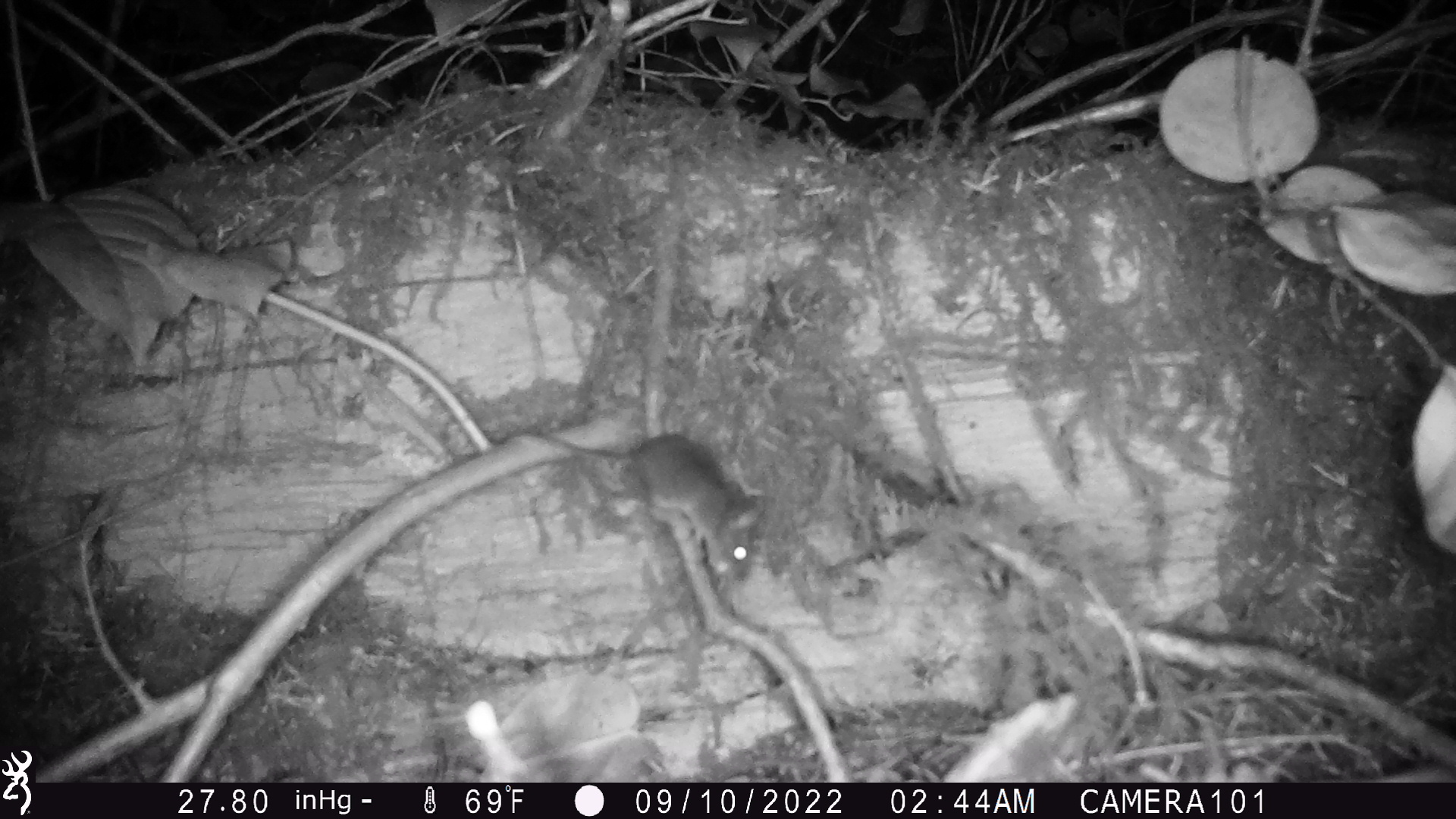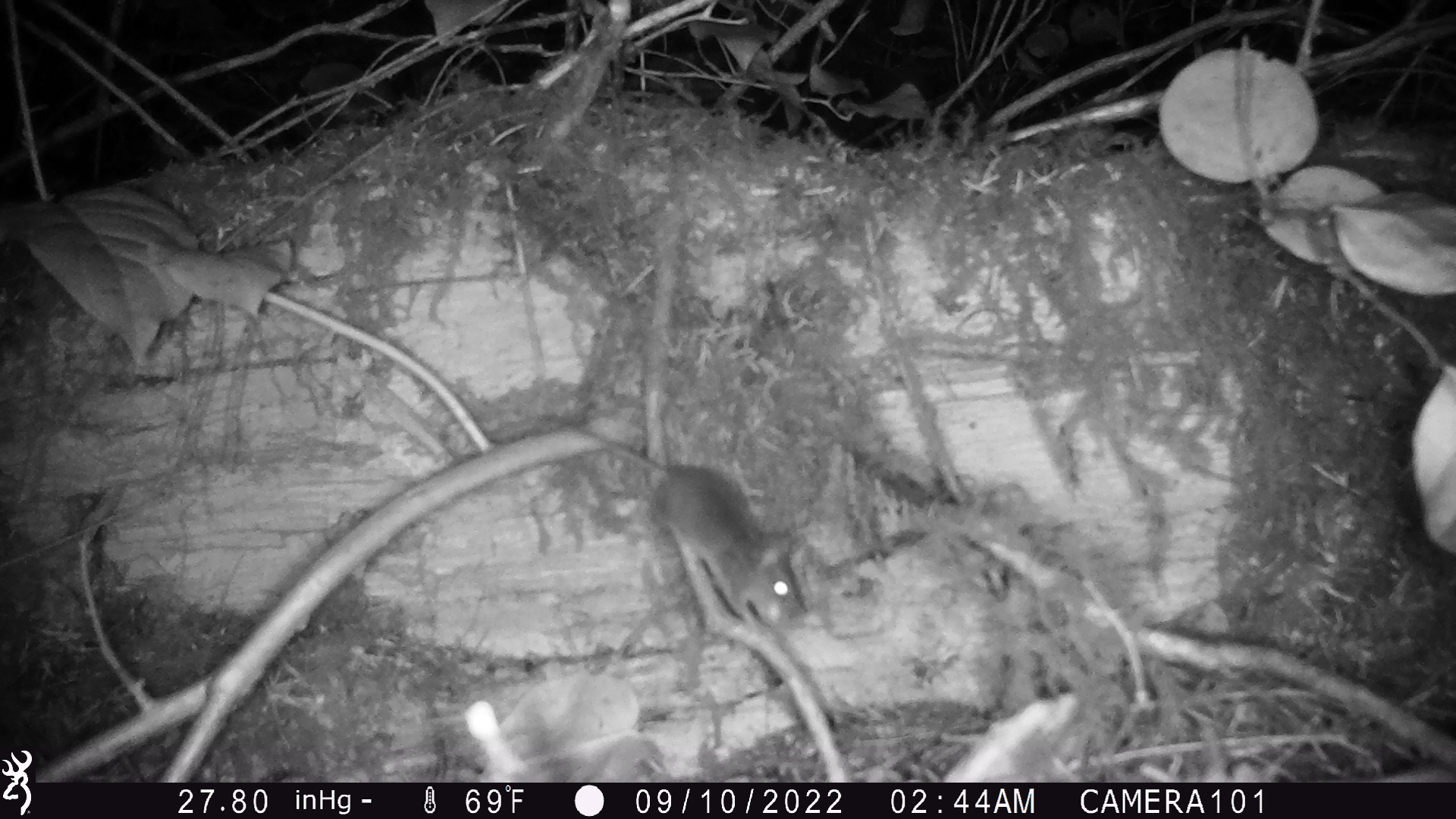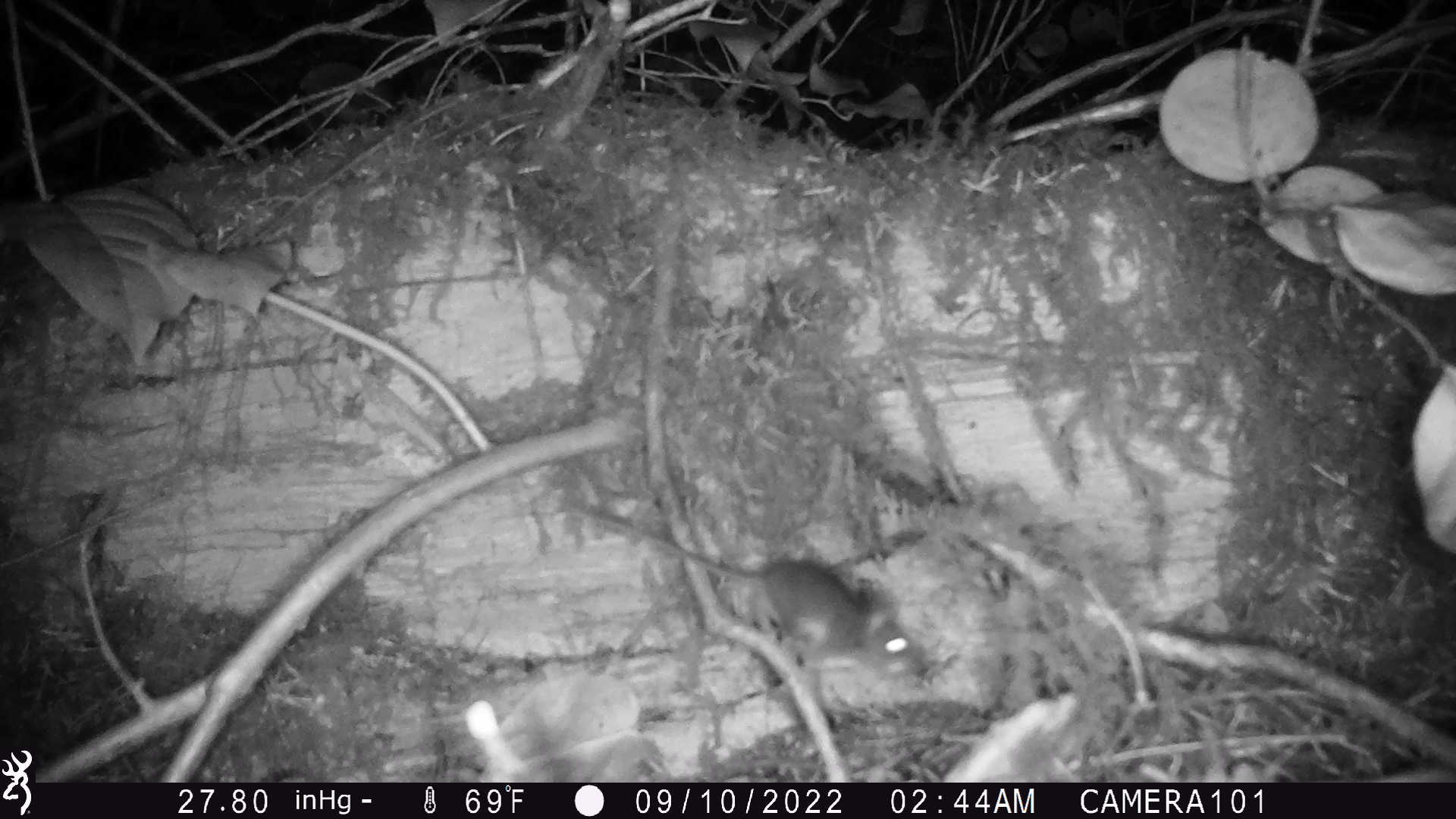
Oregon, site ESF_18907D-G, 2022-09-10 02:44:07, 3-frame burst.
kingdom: Animalia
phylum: Chordata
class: Mammalia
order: Rodentia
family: Cricetidae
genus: Neotoma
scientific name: Neotoma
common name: woodrats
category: neotoma species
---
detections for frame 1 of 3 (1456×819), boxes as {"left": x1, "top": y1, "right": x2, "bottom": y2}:
neotoma species: {"left": 507, "top": 414, "right": 766, "bottom": 595}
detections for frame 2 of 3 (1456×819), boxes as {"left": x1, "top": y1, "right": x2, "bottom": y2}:
neotoma species: {"left": 542, "top": 408, "right": 815, "bottom": 625}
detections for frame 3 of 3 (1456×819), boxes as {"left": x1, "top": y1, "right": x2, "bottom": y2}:
neotoma species: {"left": 564, "top": 497, "right": 932, "bottom": 677}